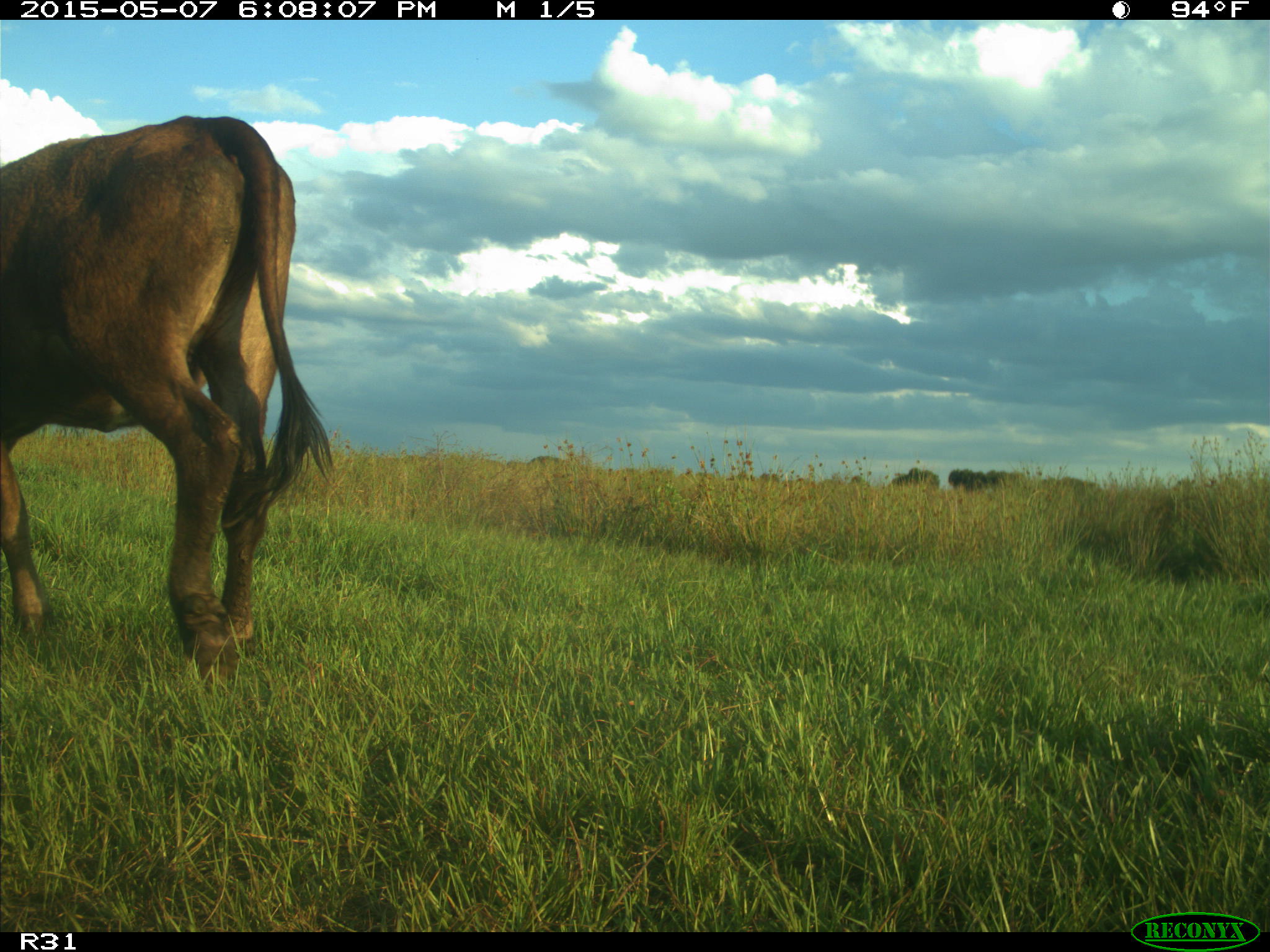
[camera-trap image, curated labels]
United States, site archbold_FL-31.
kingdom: Animalia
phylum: Chordata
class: Mammalia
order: Artiodactyla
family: Bovidae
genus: Bos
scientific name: Bos taurus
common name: domestic cow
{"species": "Bos taurus (domestic cow)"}